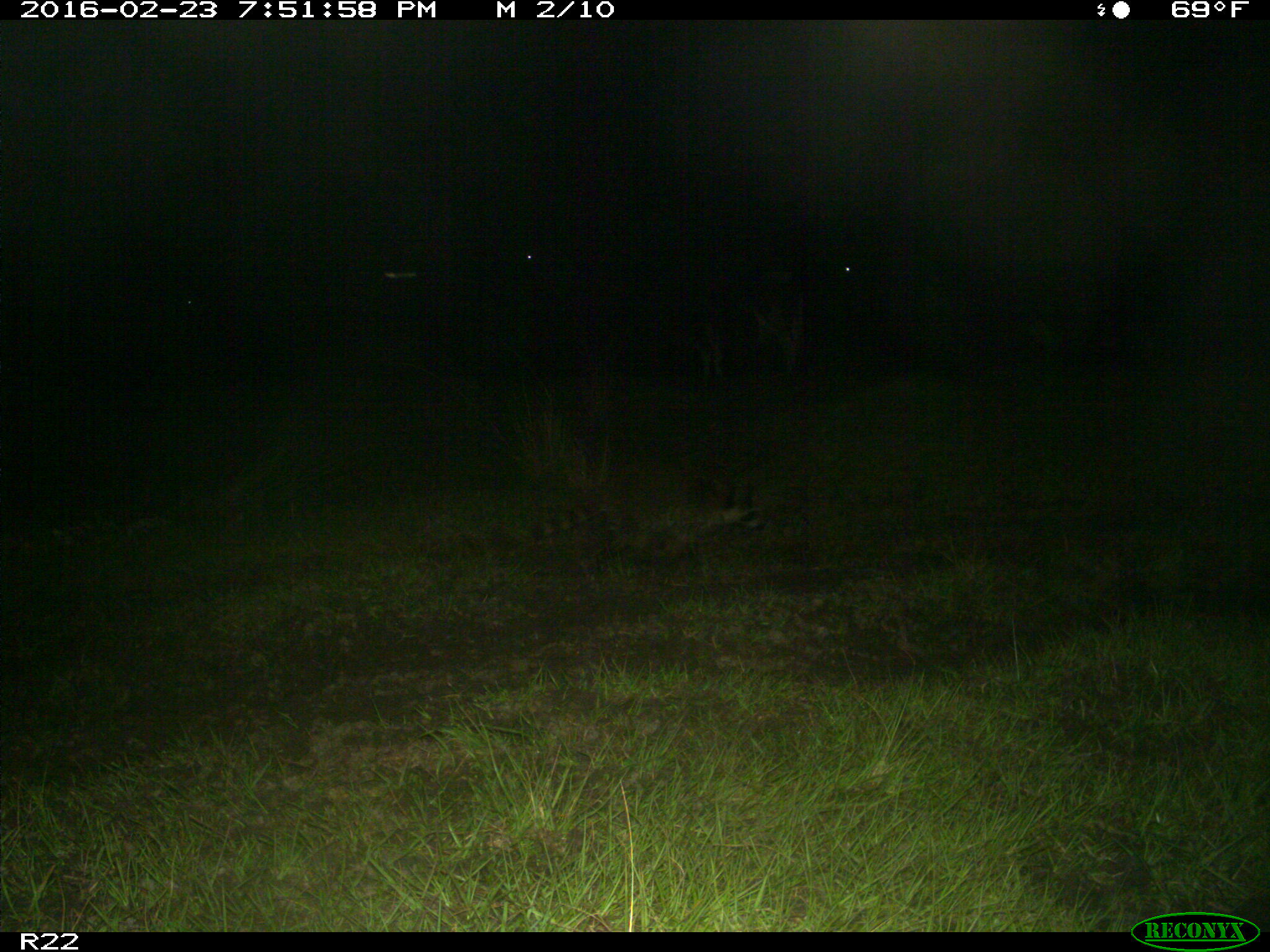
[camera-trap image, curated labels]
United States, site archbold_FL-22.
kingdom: Animalia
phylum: Chordata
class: Mammalia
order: Artiodactyla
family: Bovidae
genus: Bos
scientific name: Bos taurus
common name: domestic cow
Bos taurus (domestic cow).